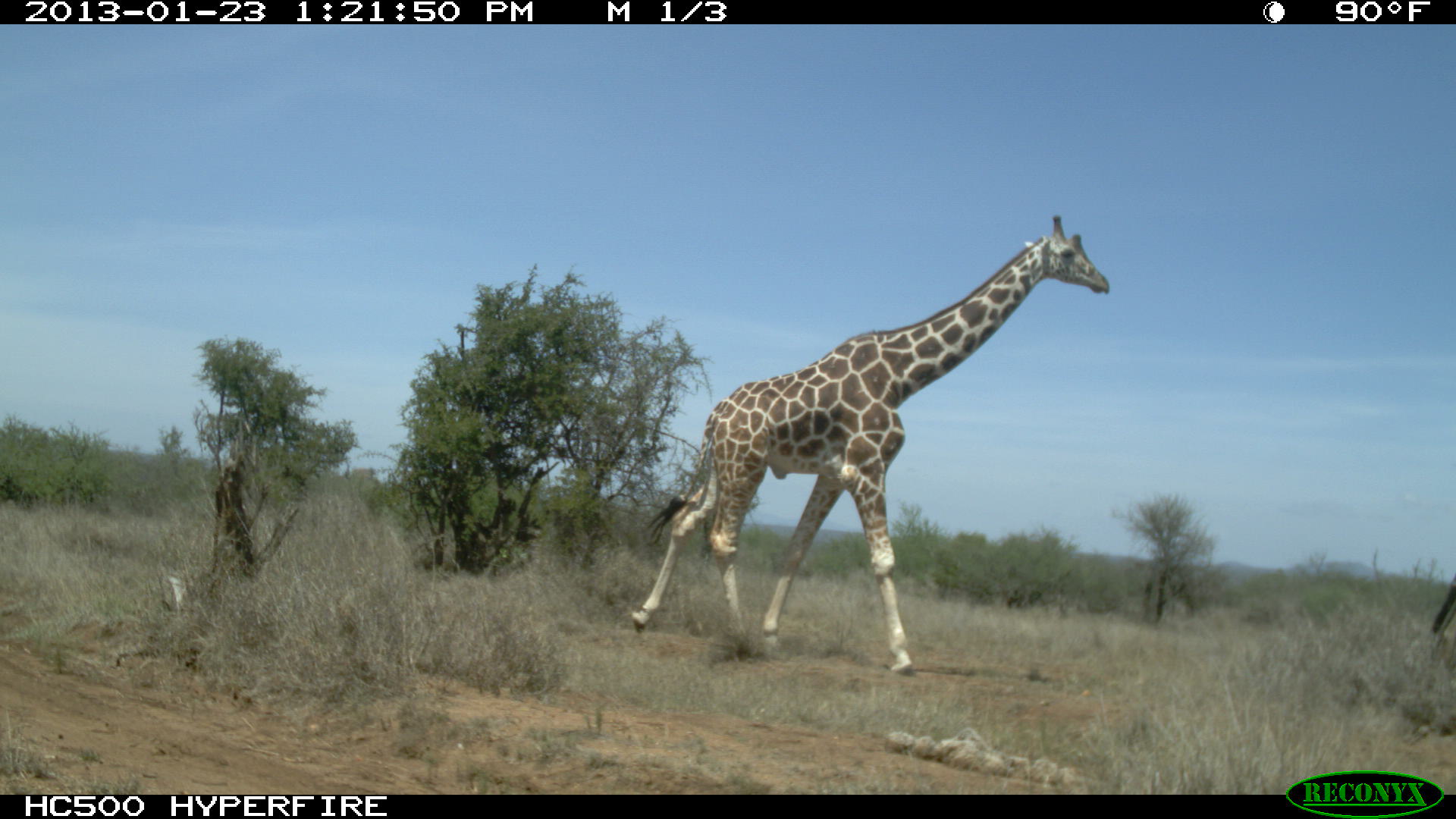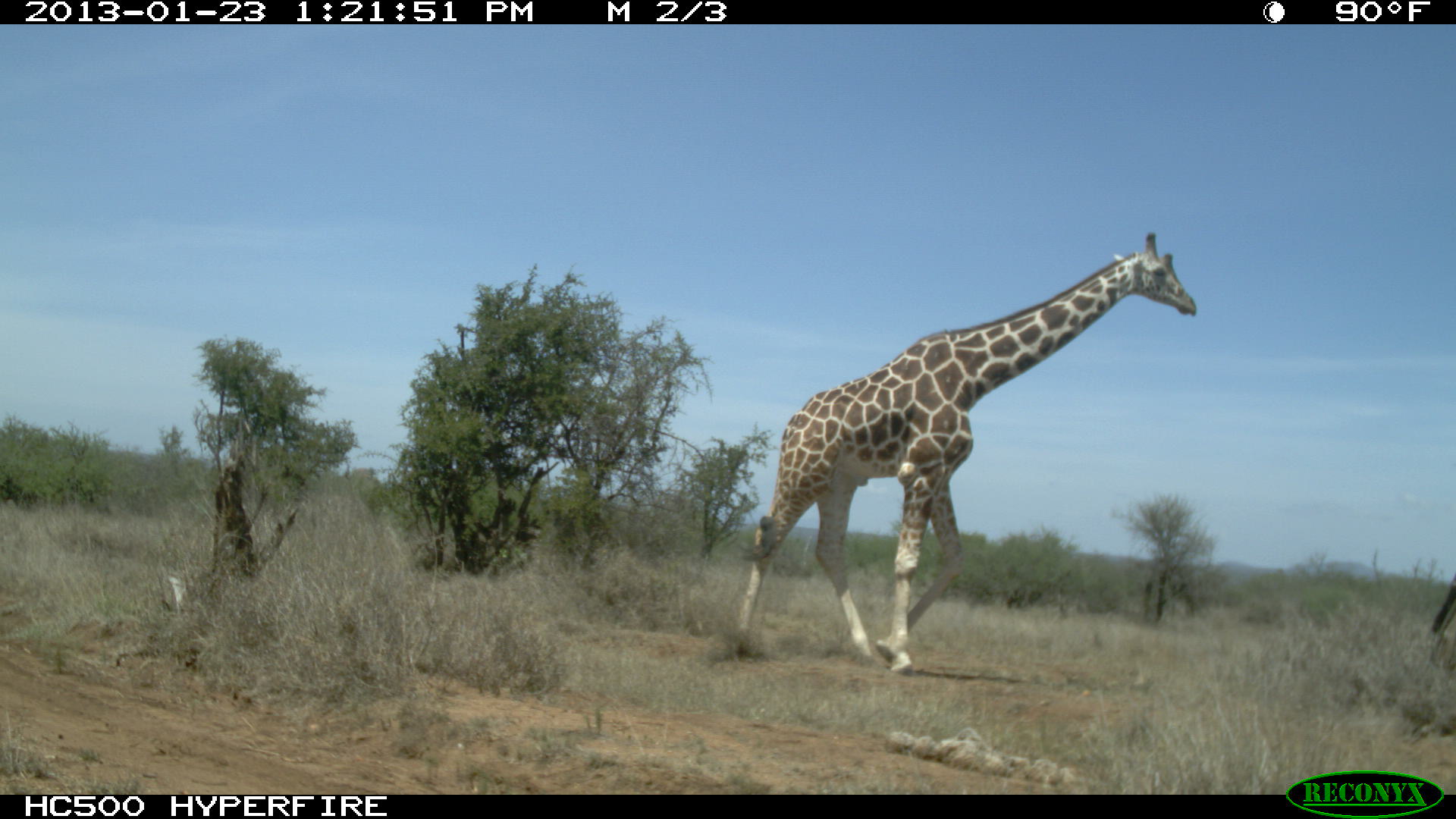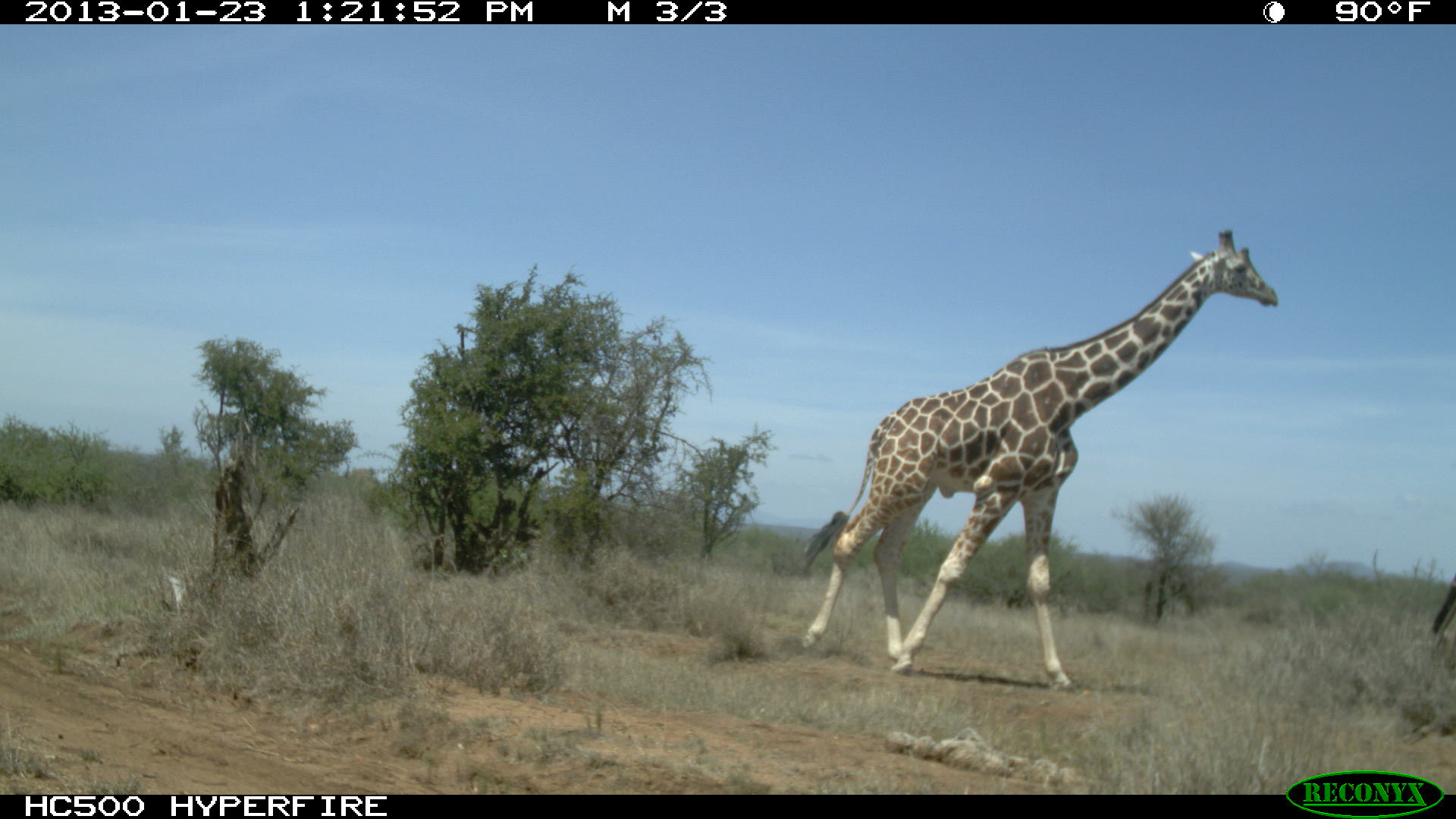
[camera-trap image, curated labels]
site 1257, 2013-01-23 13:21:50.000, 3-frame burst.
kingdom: Animalia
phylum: Chordata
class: Mammalia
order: Artiodactyla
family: Giraffidae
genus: Giraffa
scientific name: Giraffa camelopardalis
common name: giraffe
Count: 1.